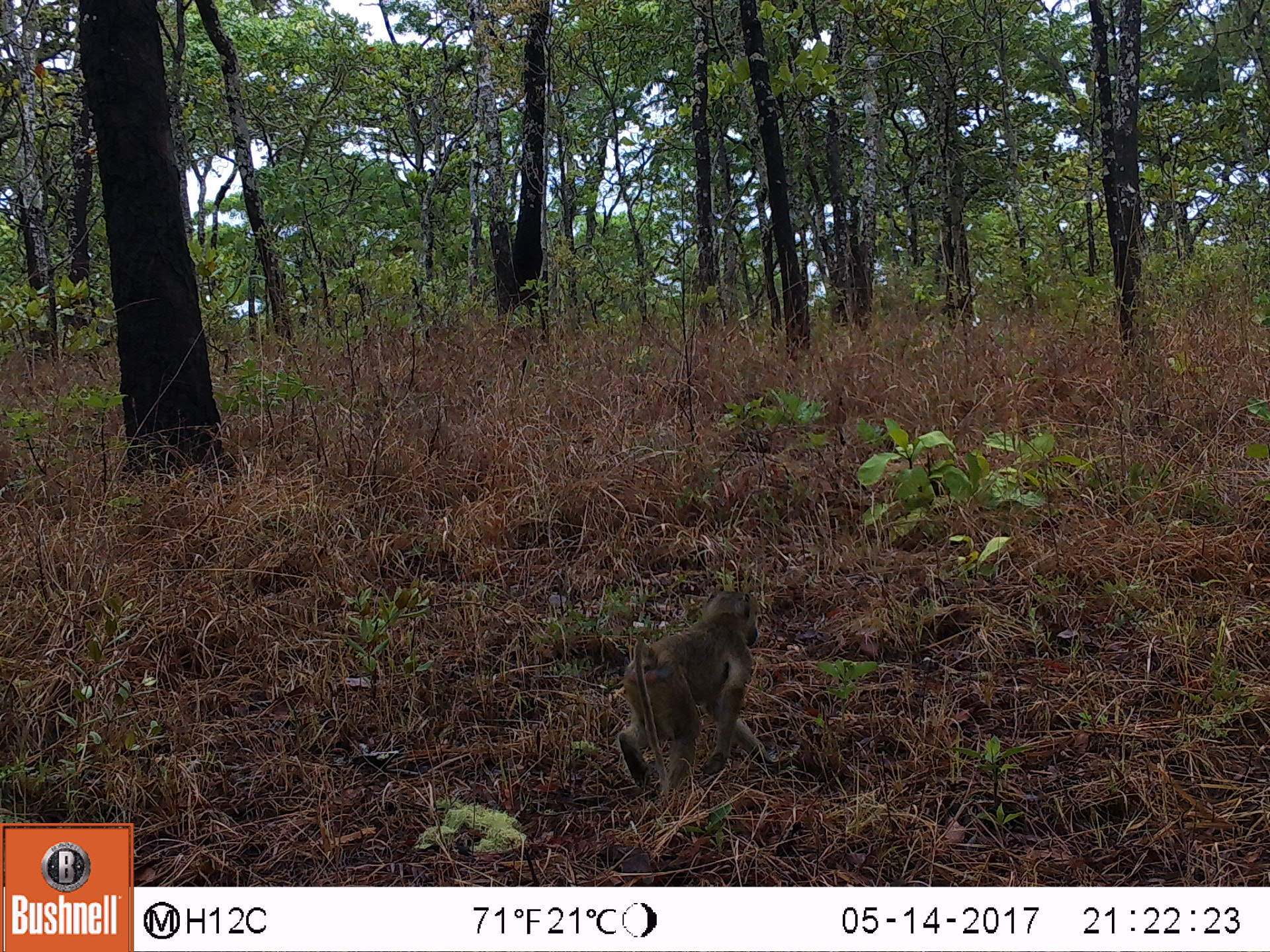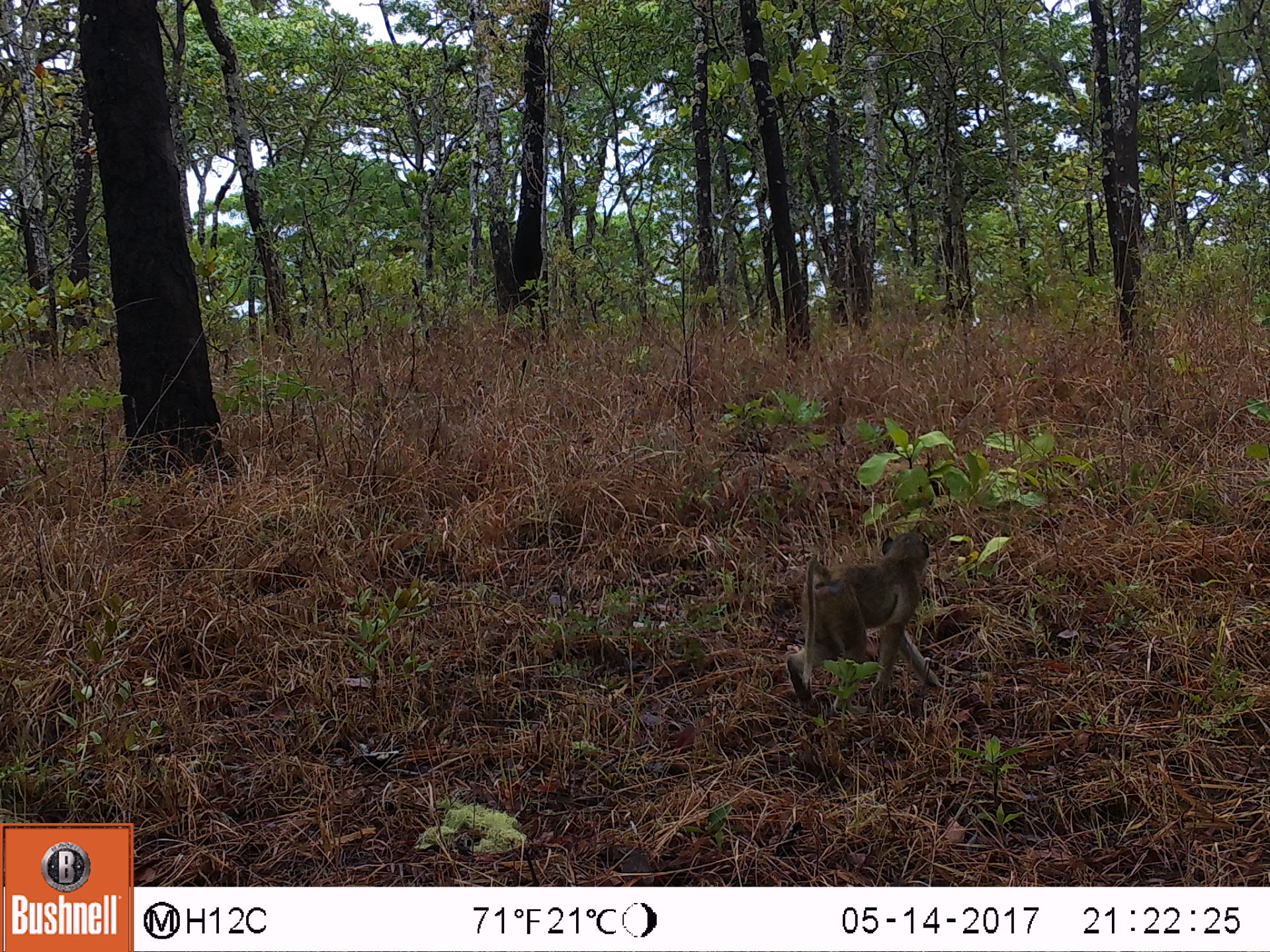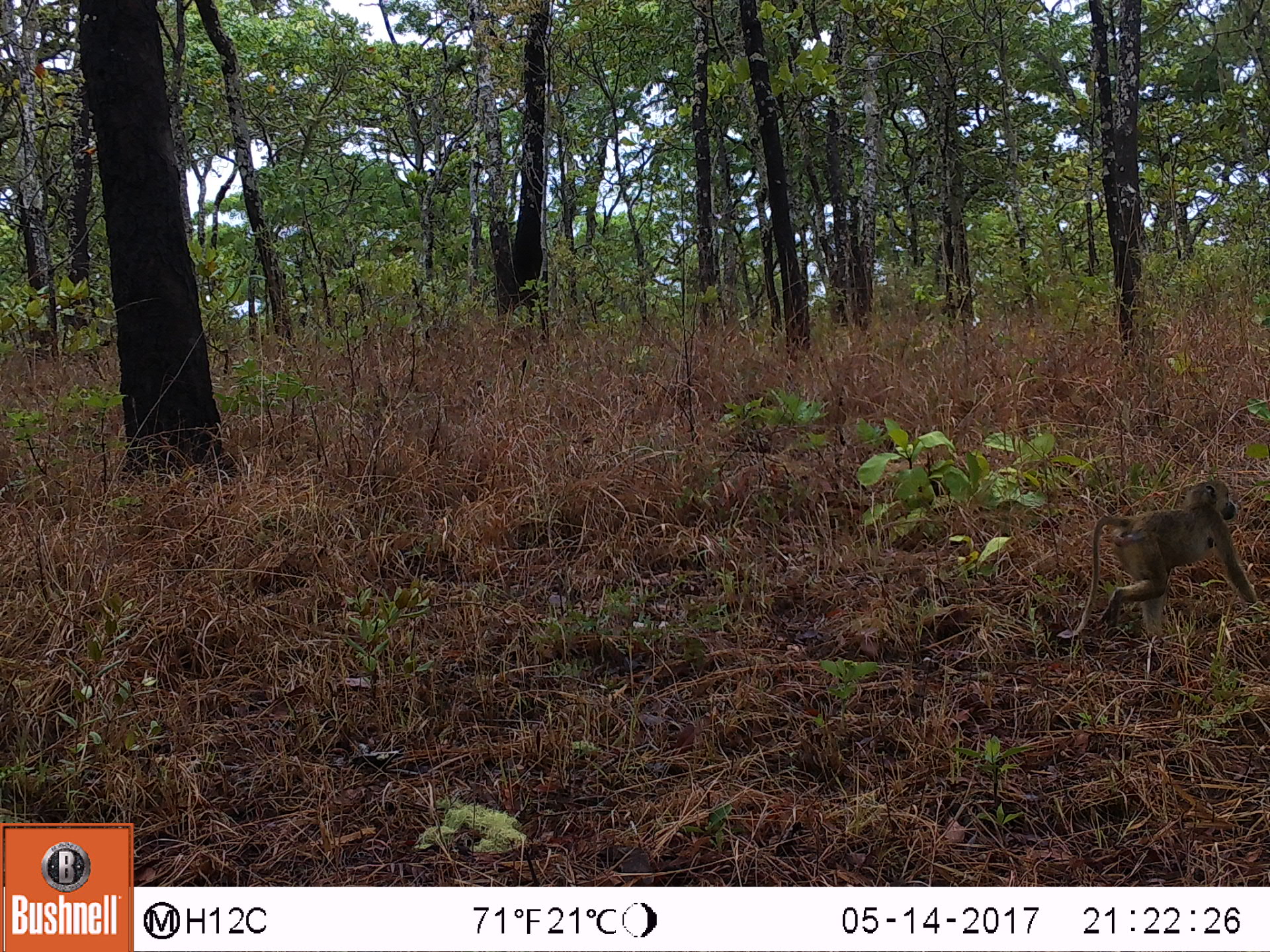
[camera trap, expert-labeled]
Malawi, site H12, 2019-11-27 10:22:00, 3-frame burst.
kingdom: Animalia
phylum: Chordata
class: Mammalia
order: Primates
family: Cercopithecidae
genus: Papio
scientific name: Papio cynocephalus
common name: yellow baboon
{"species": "yellow baboon (Papio cynocephalus)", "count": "1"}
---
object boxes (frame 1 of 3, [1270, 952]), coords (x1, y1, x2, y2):
yellow baboon: (627, 585, 765, 801)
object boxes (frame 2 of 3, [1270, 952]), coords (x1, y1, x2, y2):
yellow baboon: (782, 530, 941, 717)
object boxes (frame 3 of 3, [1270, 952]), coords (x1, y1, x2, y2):
yellow baboon: (1057, 476, 1251, 646)